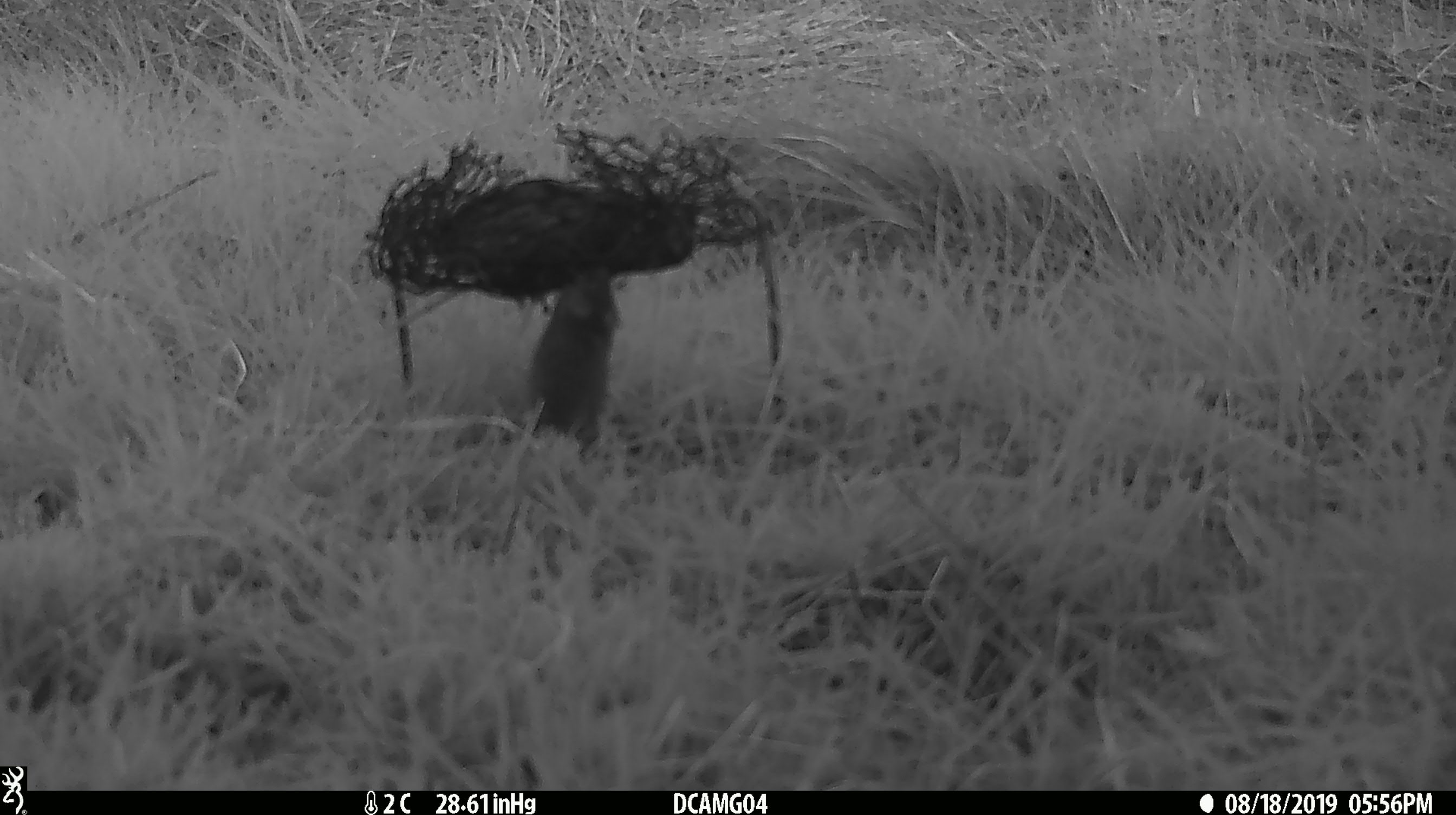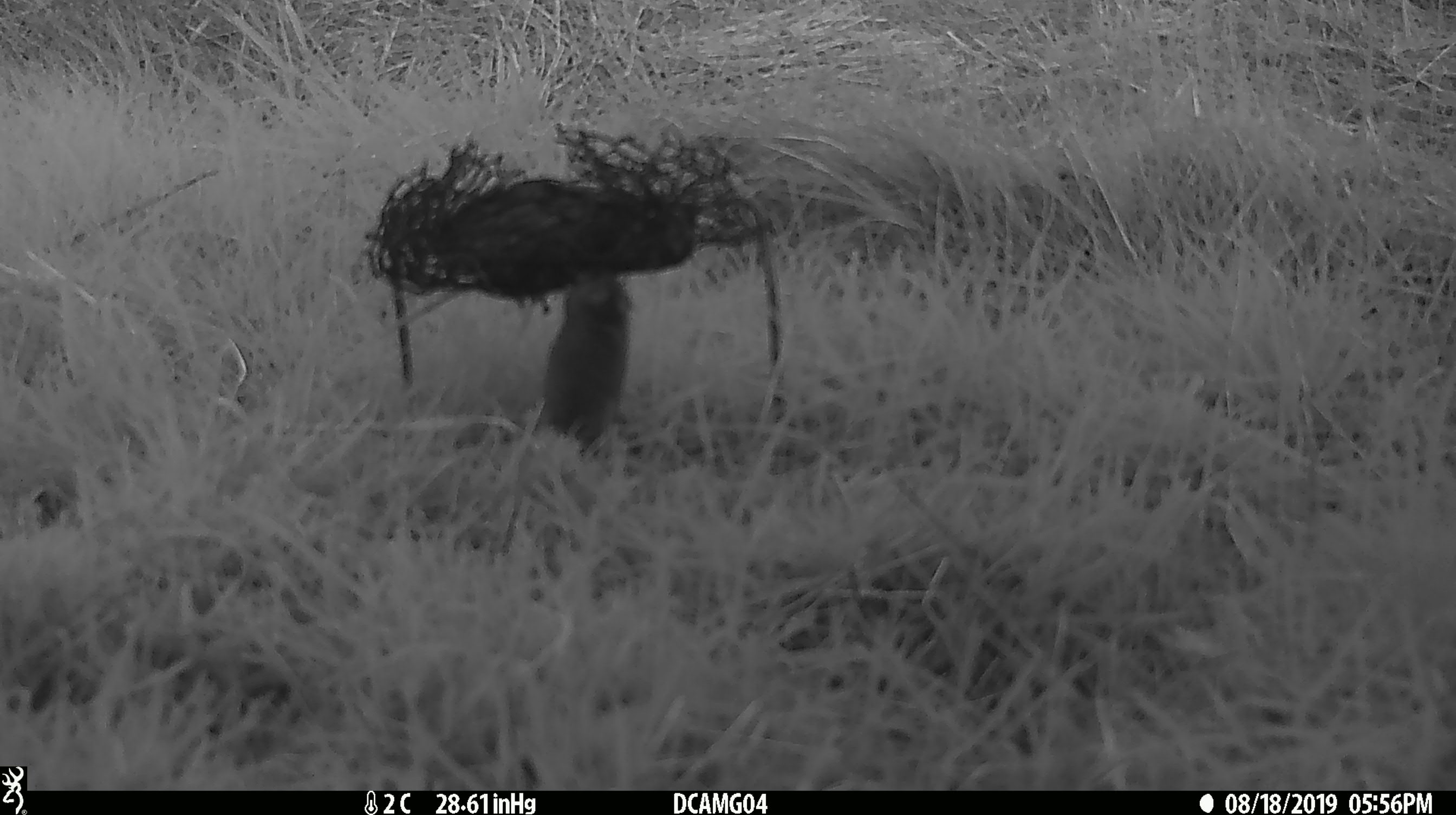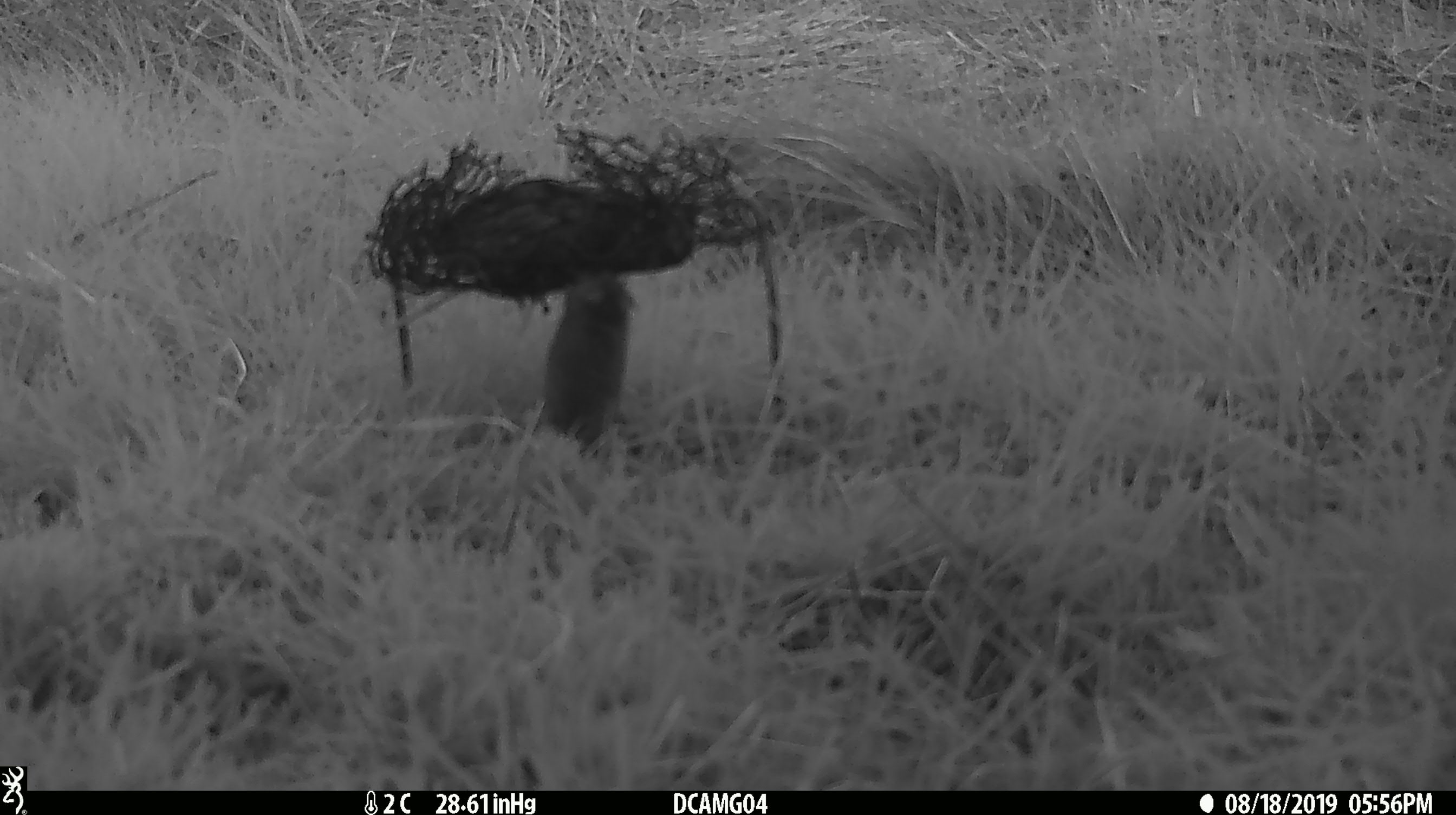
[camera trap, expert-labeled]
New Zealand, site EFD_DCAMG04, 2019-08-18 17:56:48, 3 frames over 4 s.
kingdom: Animalia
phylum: Chordata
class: Mammalia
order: Rodentia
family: Muridae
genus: Mus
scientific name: Mus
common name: mouse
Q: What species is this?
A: Mouse (Mus).